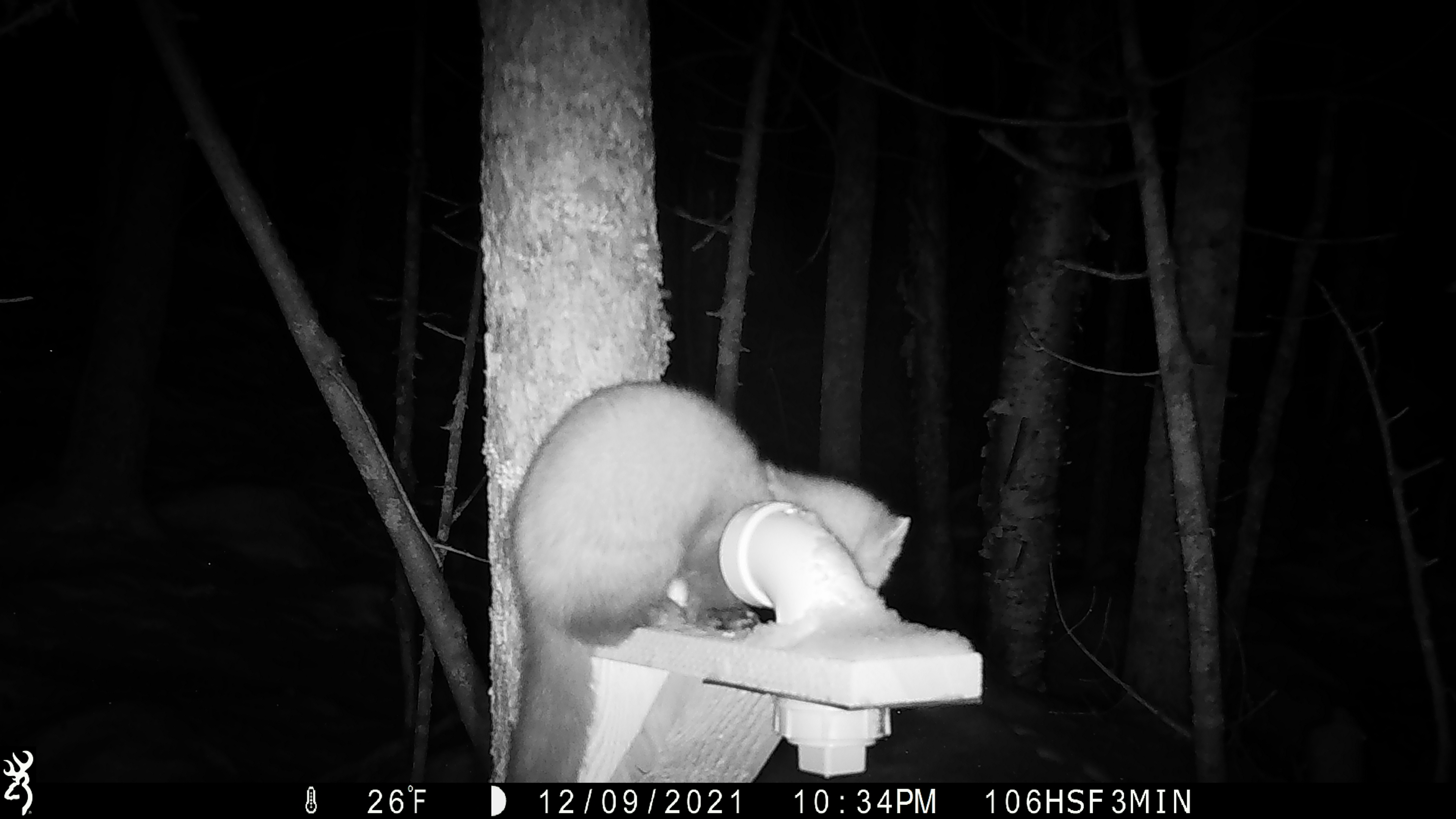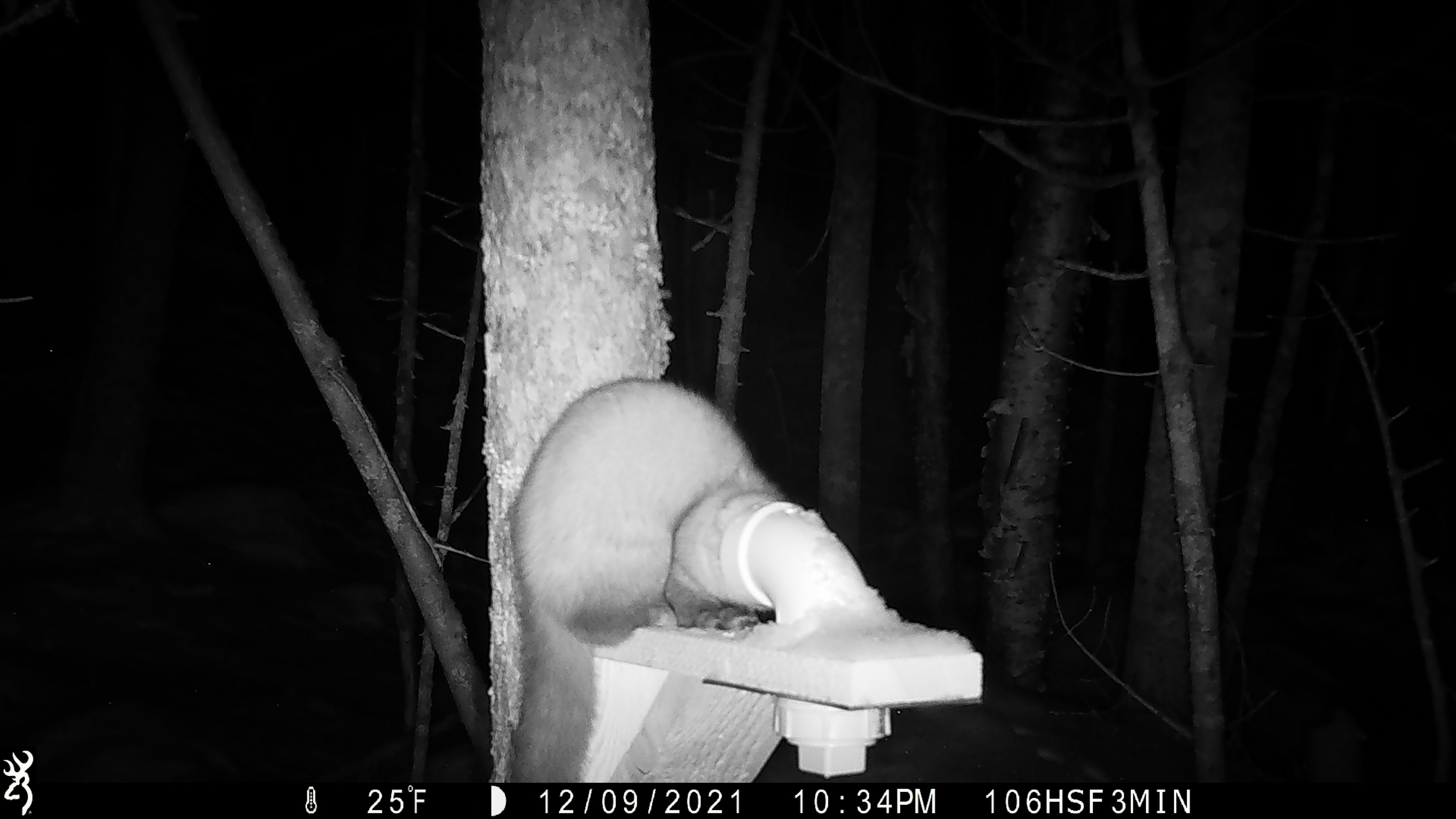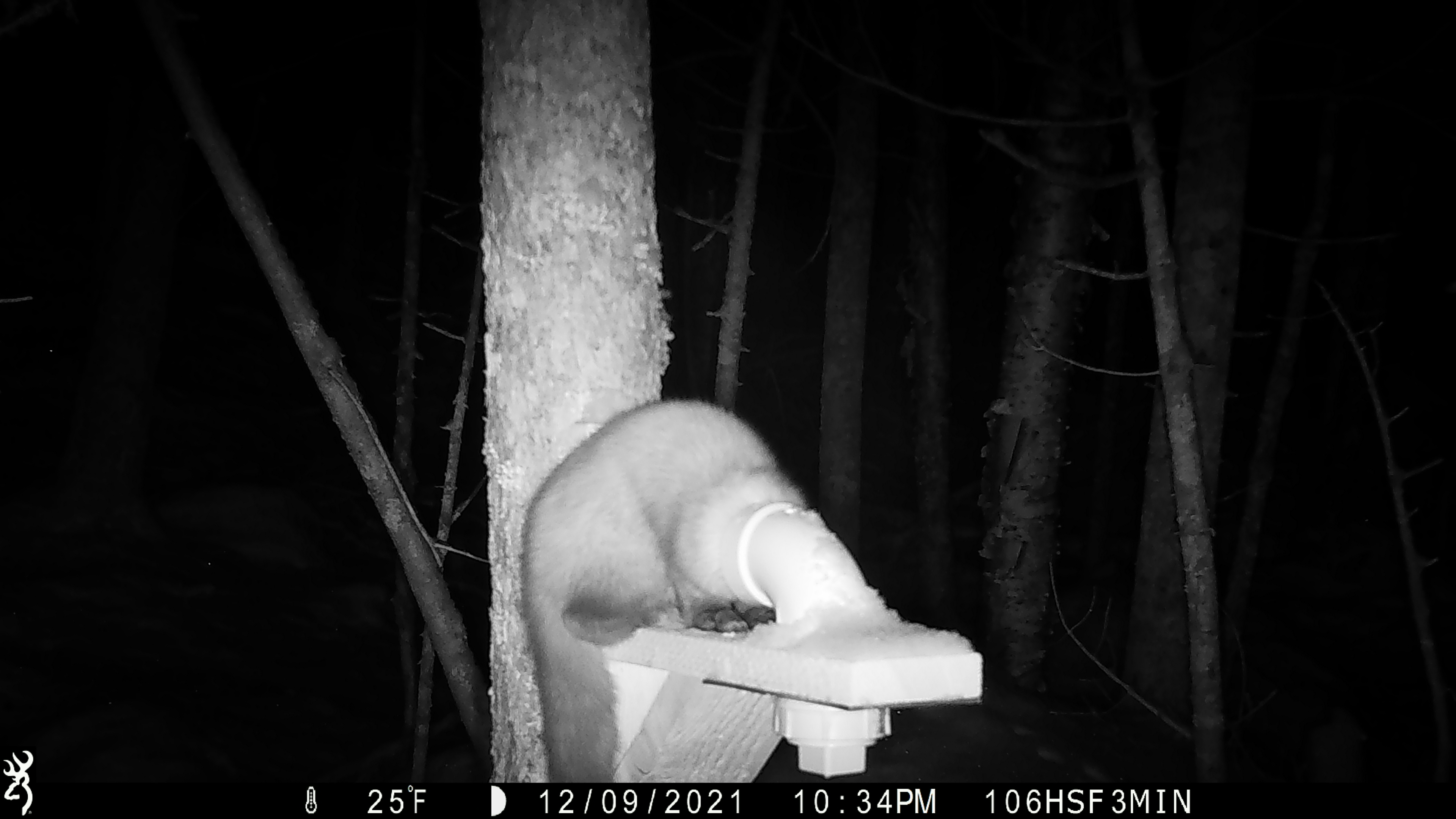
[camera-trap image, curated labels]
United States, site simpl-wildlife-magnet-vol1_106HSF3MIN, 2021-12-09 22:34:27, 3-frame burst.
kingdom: Animalia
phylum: Chordata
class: Mammalia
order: Carnivora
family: Mustelidae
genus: Martes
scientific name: Martes americana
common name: american marten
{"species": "american marten (Martes americana)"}